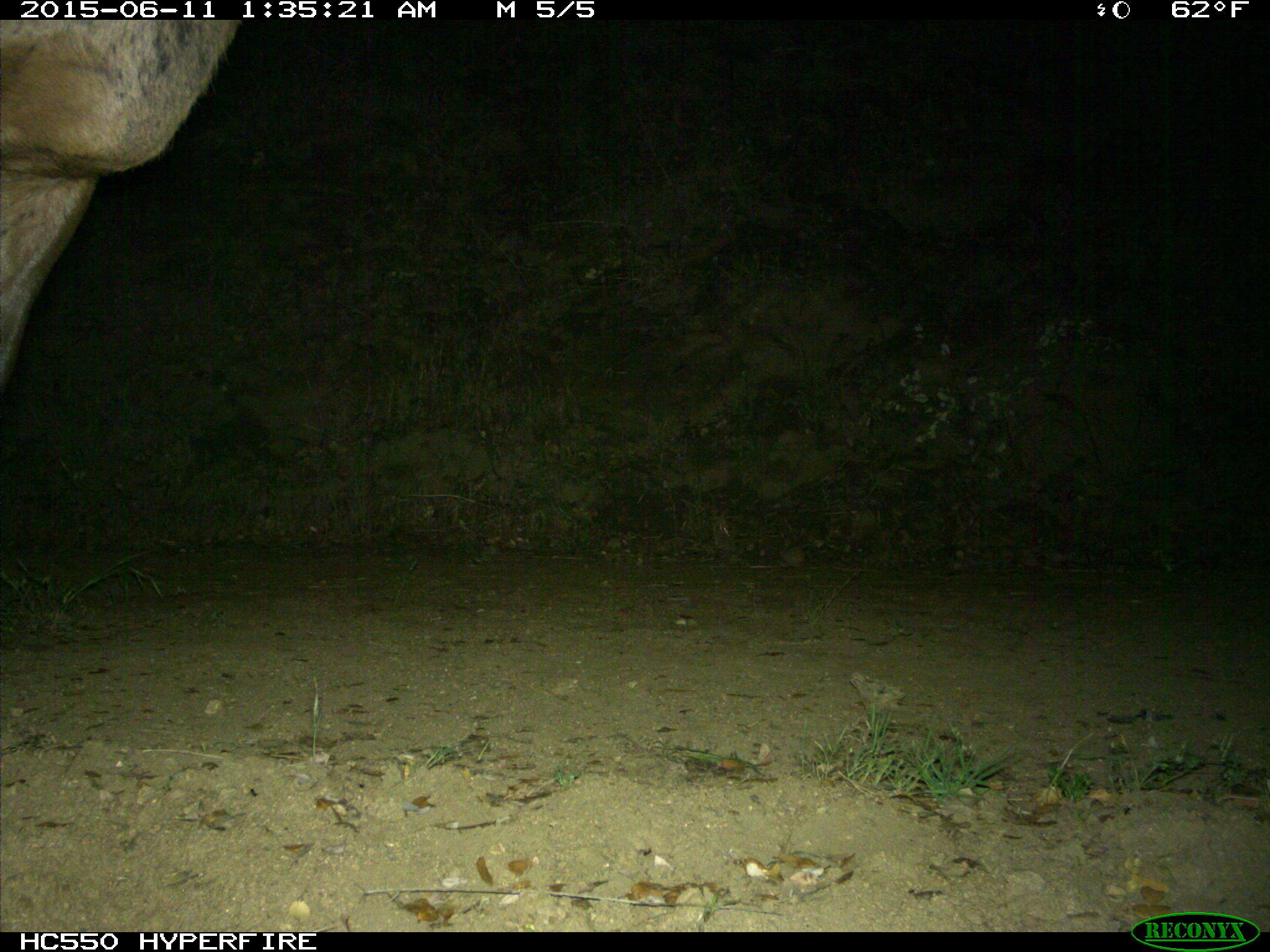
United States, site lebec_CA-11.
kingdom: Animalia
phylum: Chordata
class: Mammalia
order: Artiodactyla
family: Cervidae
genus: Cervus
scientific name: Cervus canadensis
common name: elk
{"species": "Cervus canadensis (elk)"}